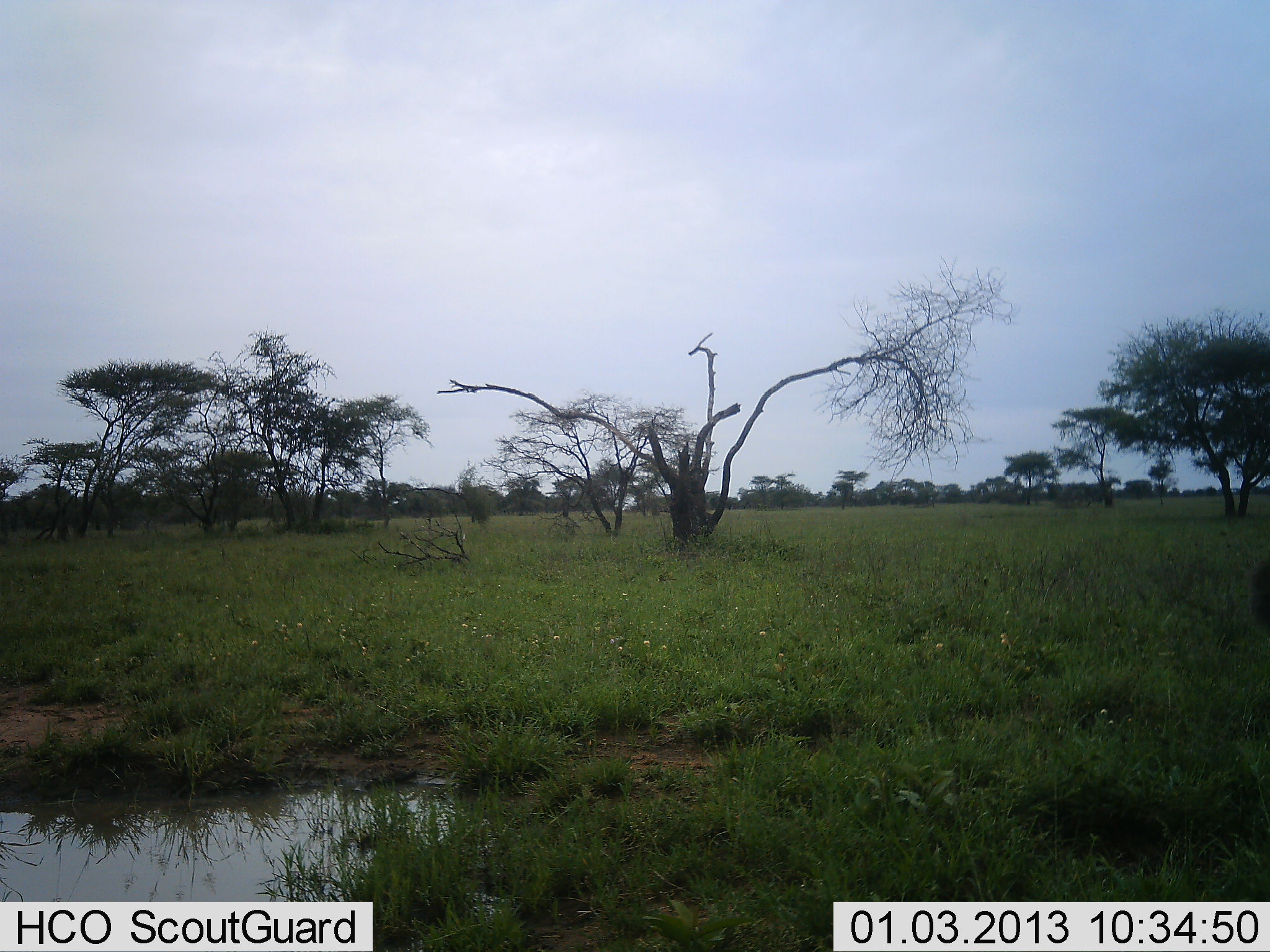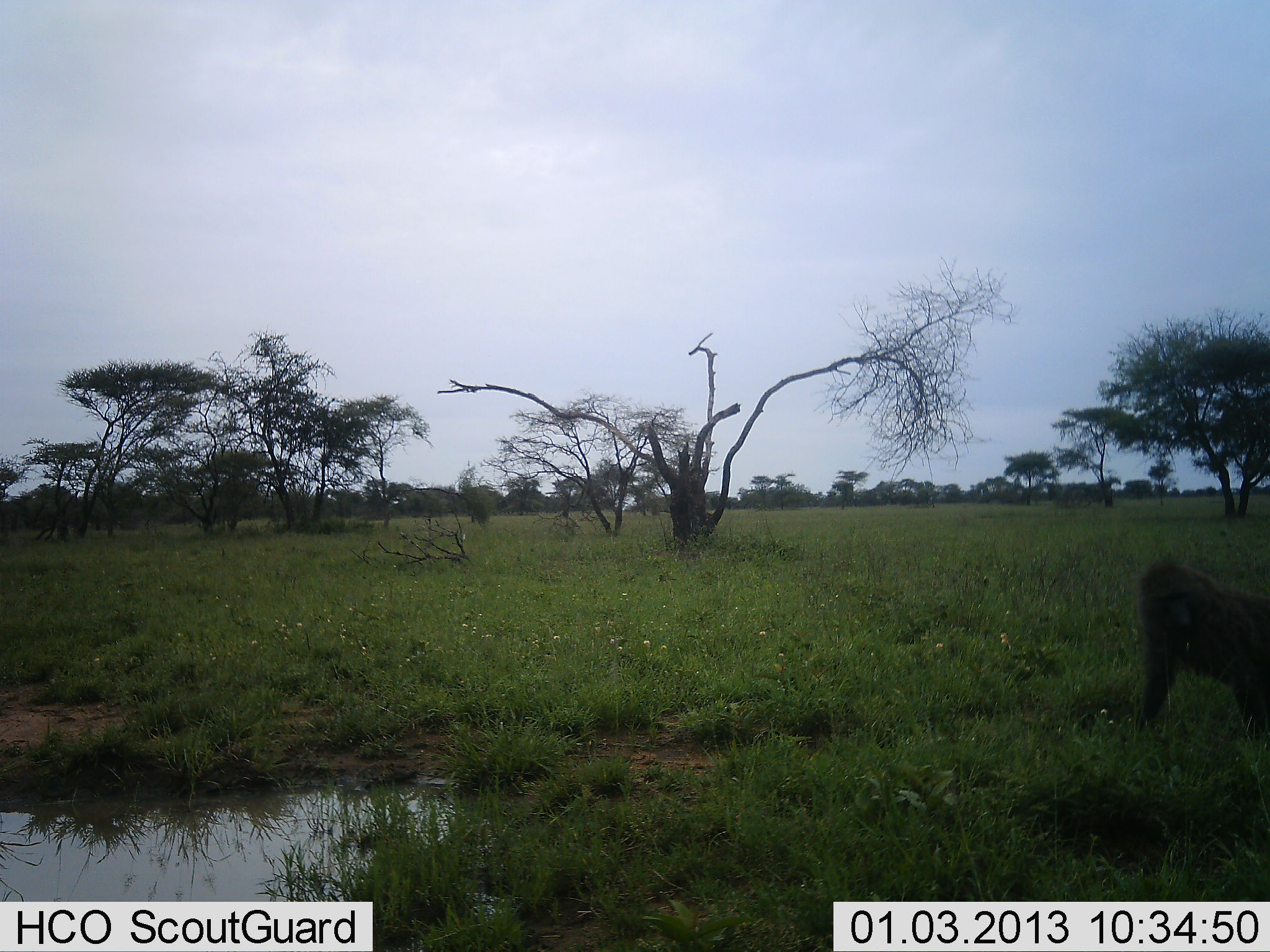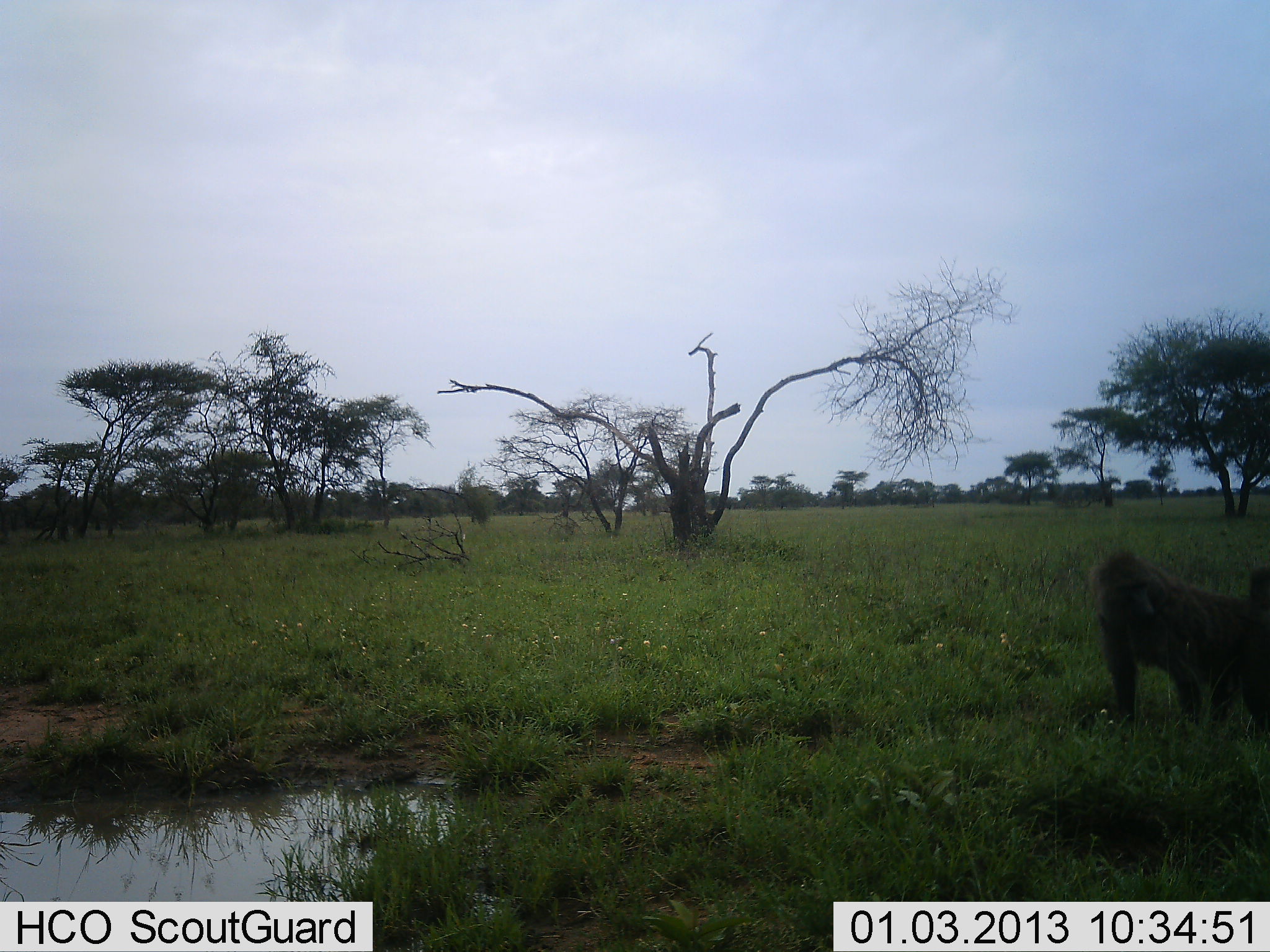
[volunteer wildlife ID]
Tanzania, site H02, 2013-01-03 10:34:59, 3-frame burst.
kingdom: Animalia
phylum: Chordata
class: Mammalia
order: Primates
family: Cercopithecidae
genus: Papio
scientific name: Papio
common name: baboon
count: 1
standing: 3%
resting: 0%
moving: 97%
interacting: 3%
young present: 3%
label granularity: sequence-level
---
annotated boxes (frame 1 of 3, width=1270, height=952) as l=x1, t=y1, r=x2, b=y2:
animal: l=1246, t=559, r=1270, b=628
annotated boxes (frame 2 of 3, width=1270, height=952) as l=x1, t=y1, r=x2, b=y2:
animal: l=1136, t=561, r=1270, b=739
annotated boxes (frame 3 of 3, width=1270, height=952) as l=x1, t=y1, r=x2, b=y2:
animal: l=1092, t=550, r=1270, b=742